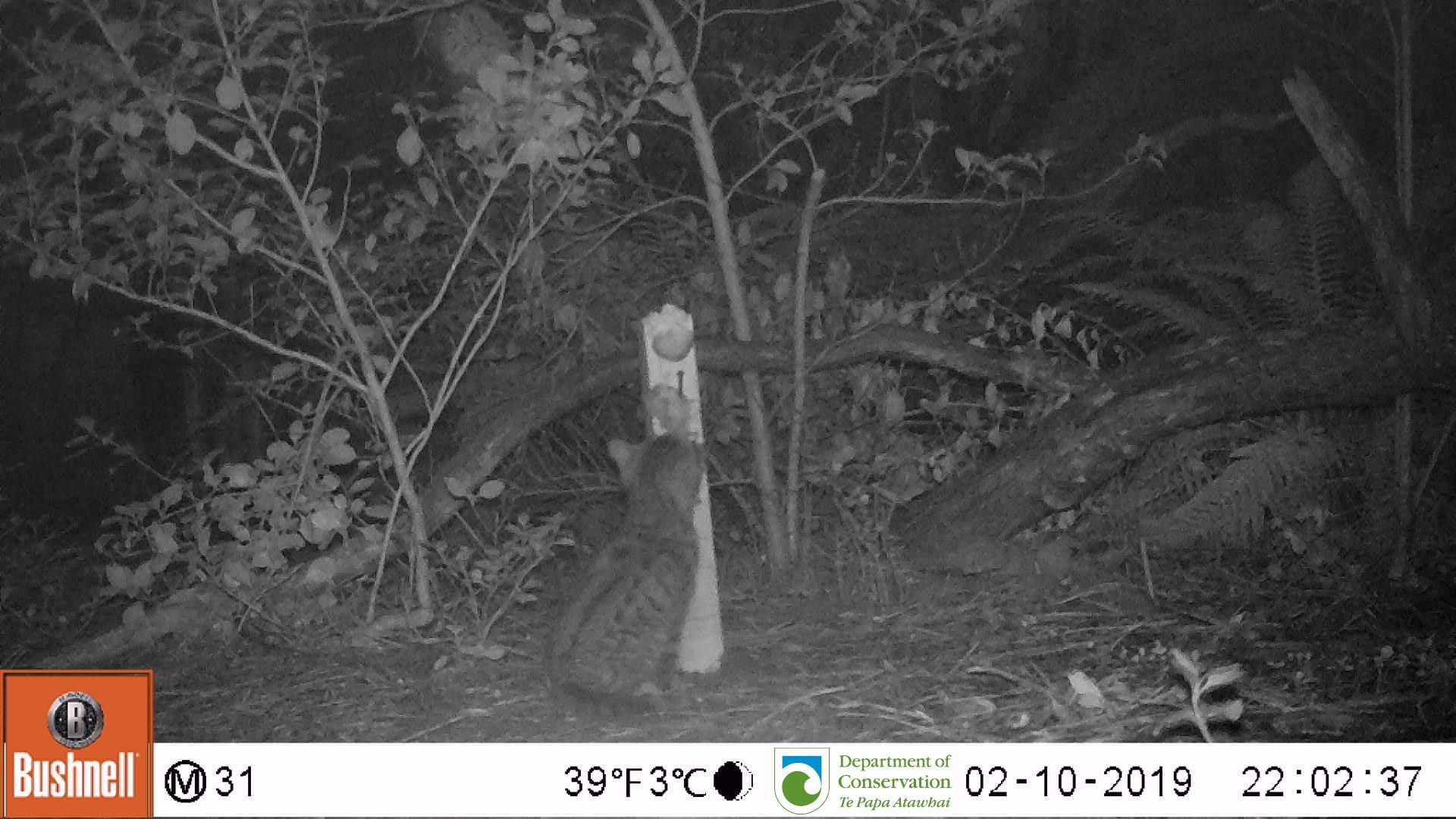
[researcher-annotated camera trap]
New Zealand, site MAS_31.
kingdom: Animalia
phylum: Chordata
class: Mammalia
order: Carnivora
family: Felidae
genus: Felis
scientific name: Felis catus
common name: domestic cat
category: cat